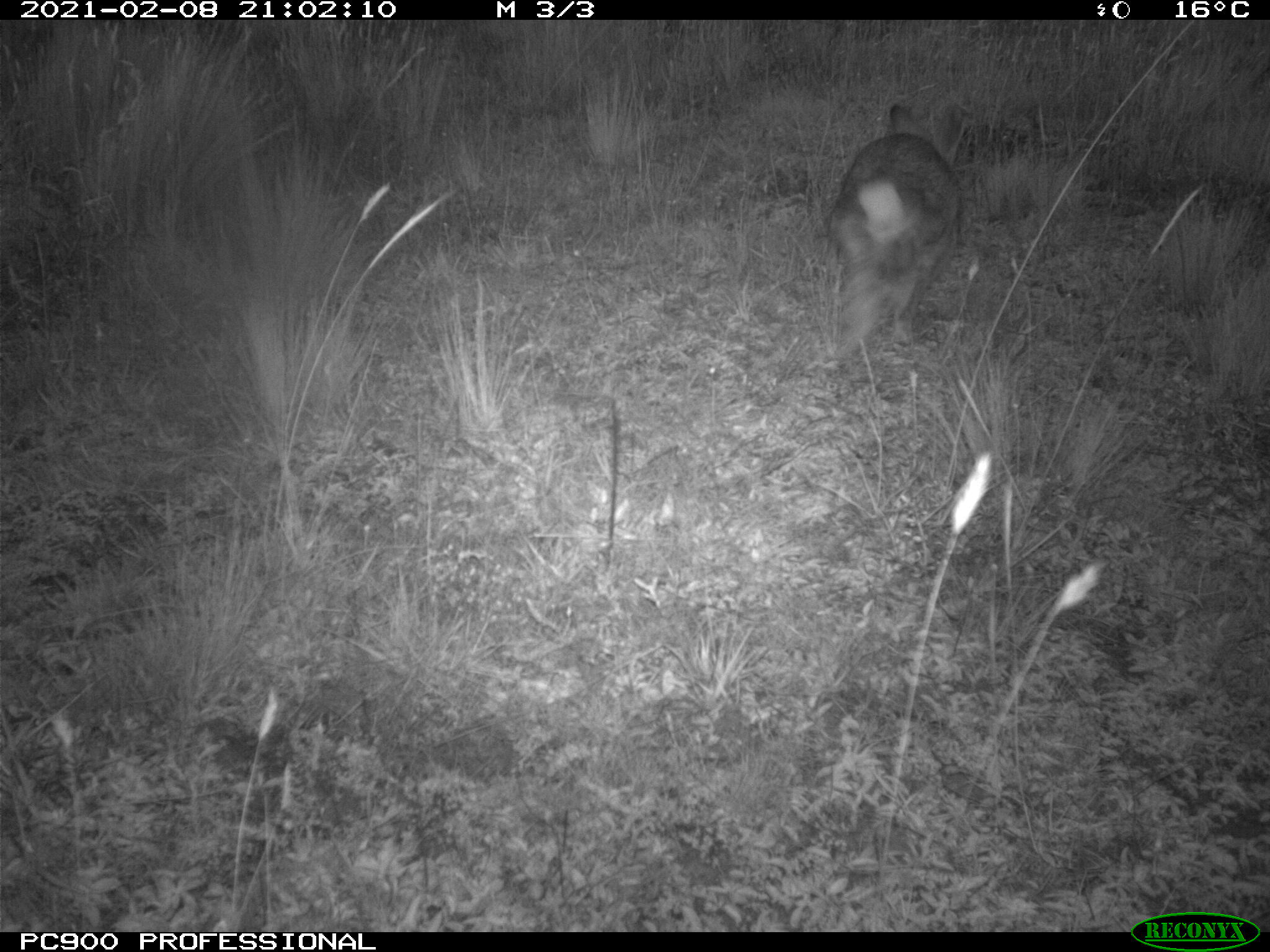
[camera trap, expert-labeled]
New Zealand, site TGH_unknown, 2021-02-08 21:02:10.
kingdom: Animalia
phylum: Chordata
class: Mammalia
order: Lagomorpha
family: Leporidae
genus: Oryctolagus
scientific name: Oryctolagus cuniculus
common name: european rabbit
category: rabbit